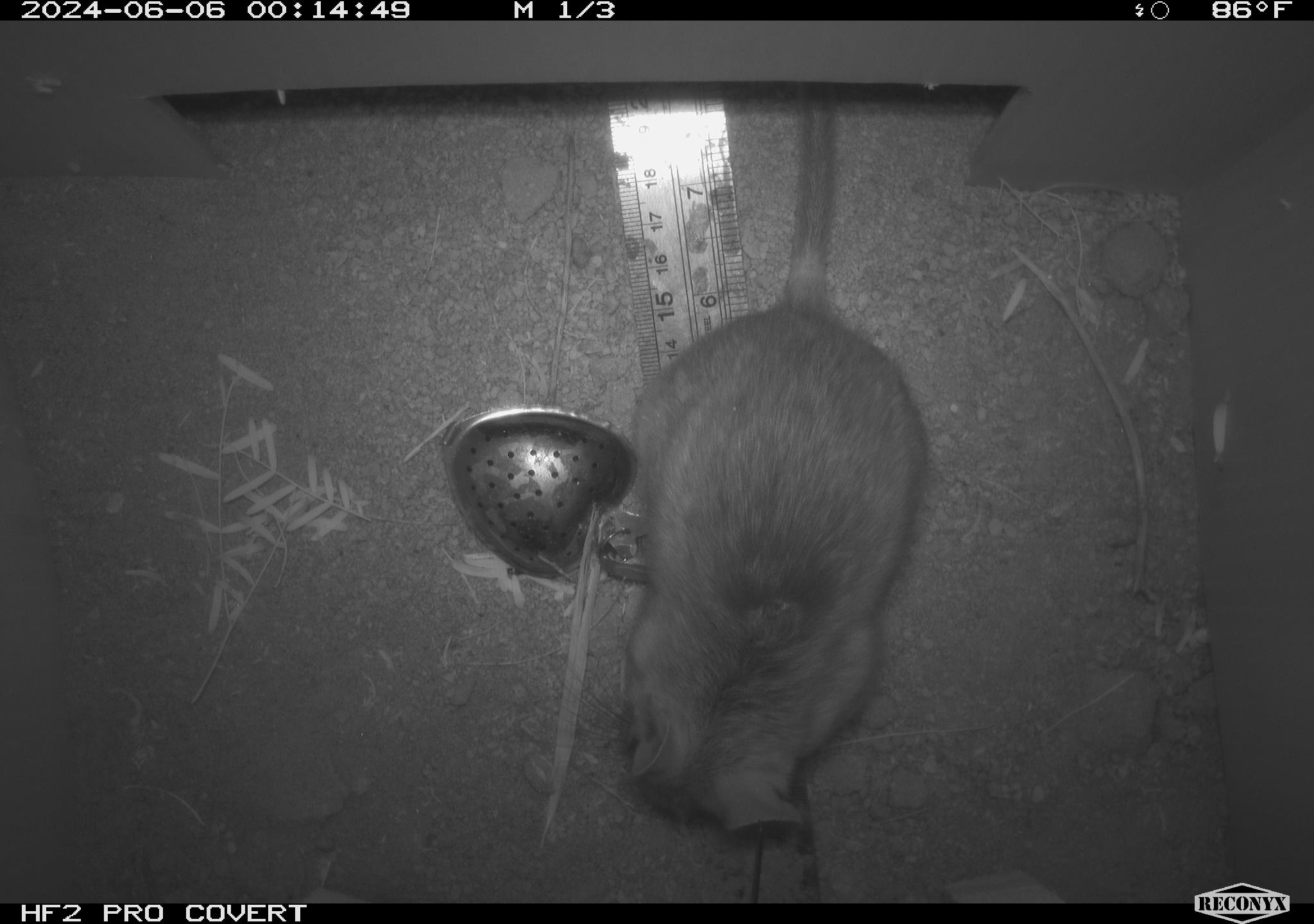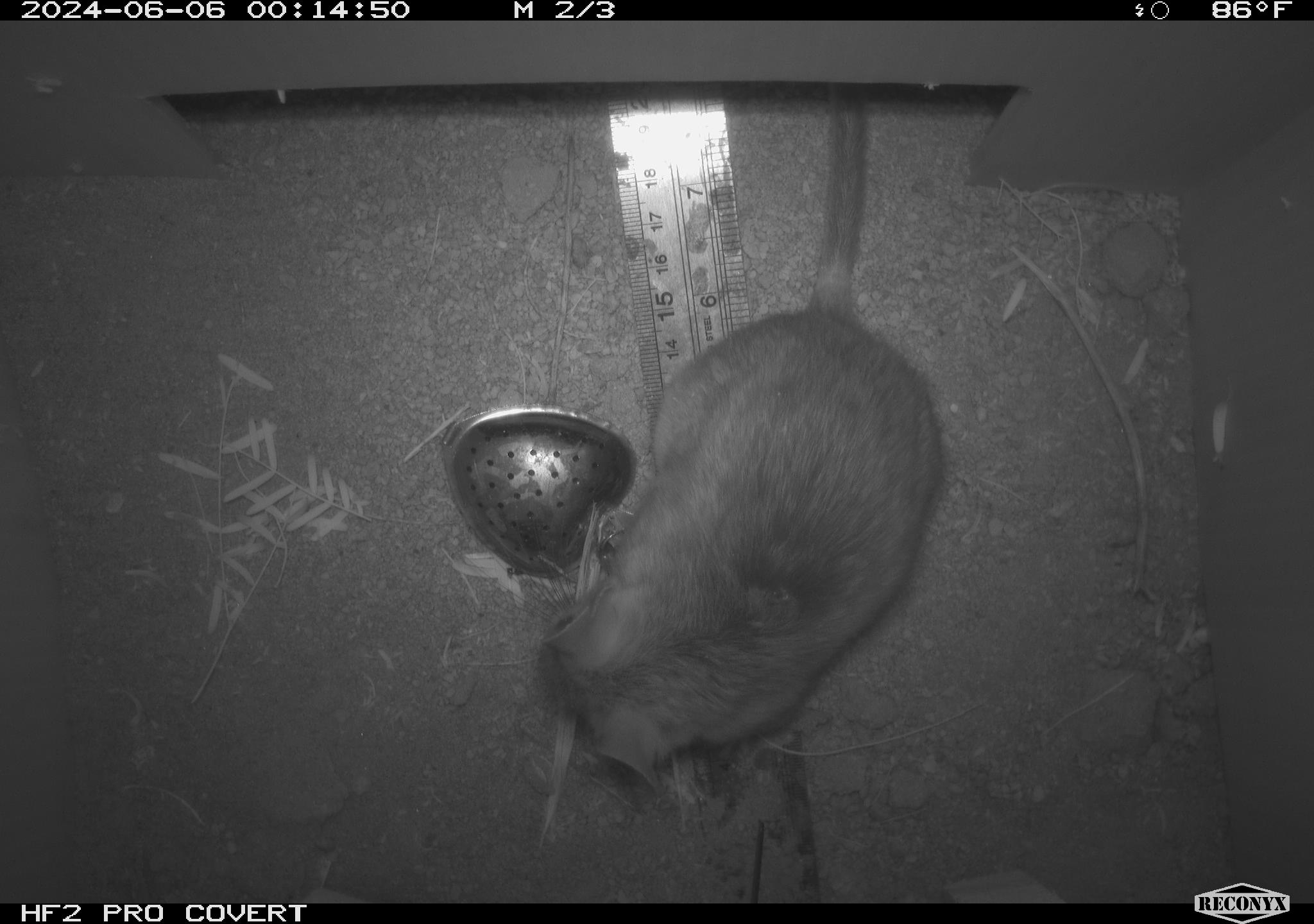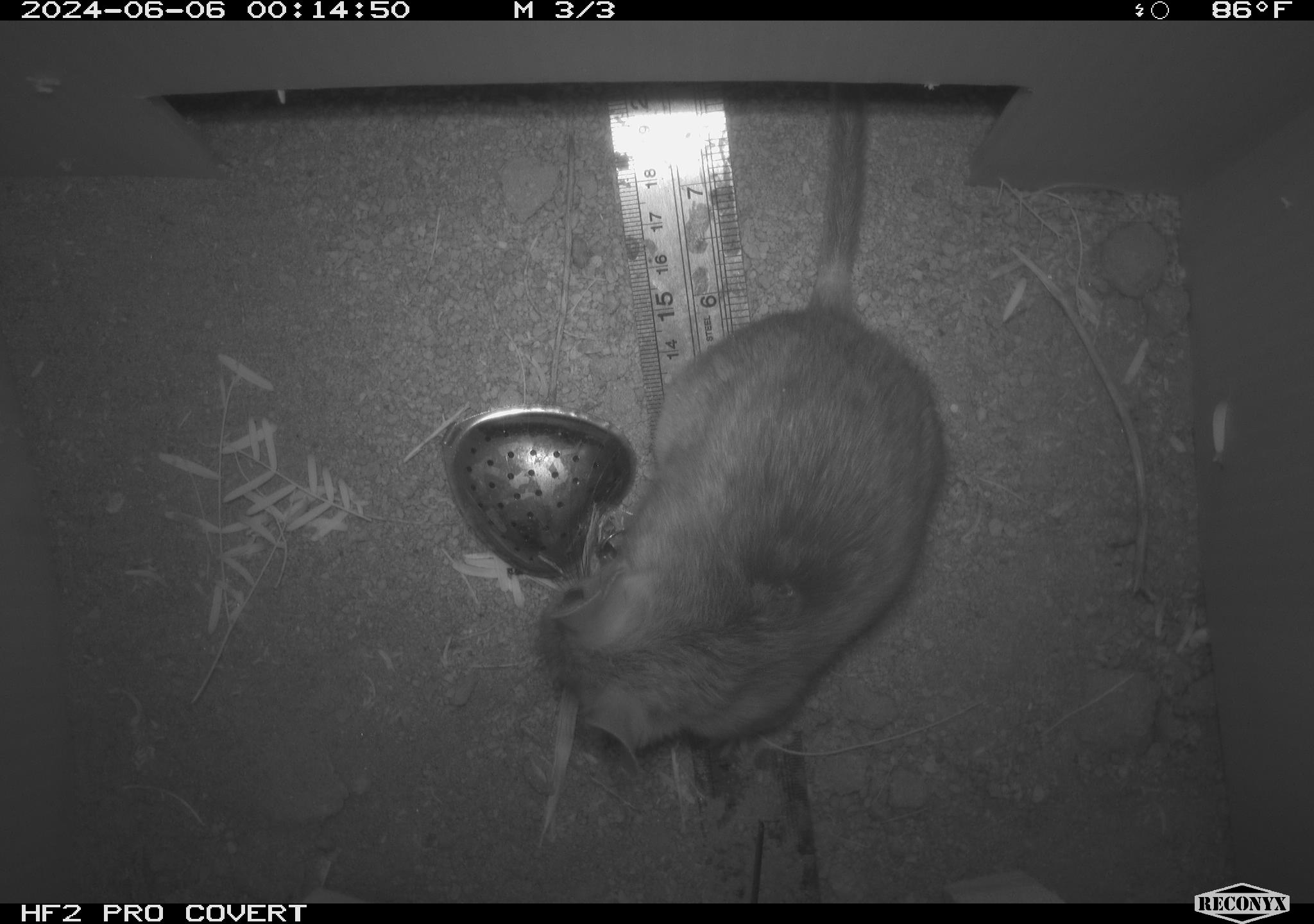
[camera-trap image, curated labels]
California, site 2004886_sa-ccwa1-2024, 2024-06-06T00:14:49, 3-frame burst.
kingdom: Animalia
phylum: Chordata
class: Mammalia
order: Rodentia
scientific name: Rodentia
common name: woodrat or rat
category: woodrat or rat species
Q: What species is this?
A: Woodrat or rat species (woodrat or rat) (Rodentia).